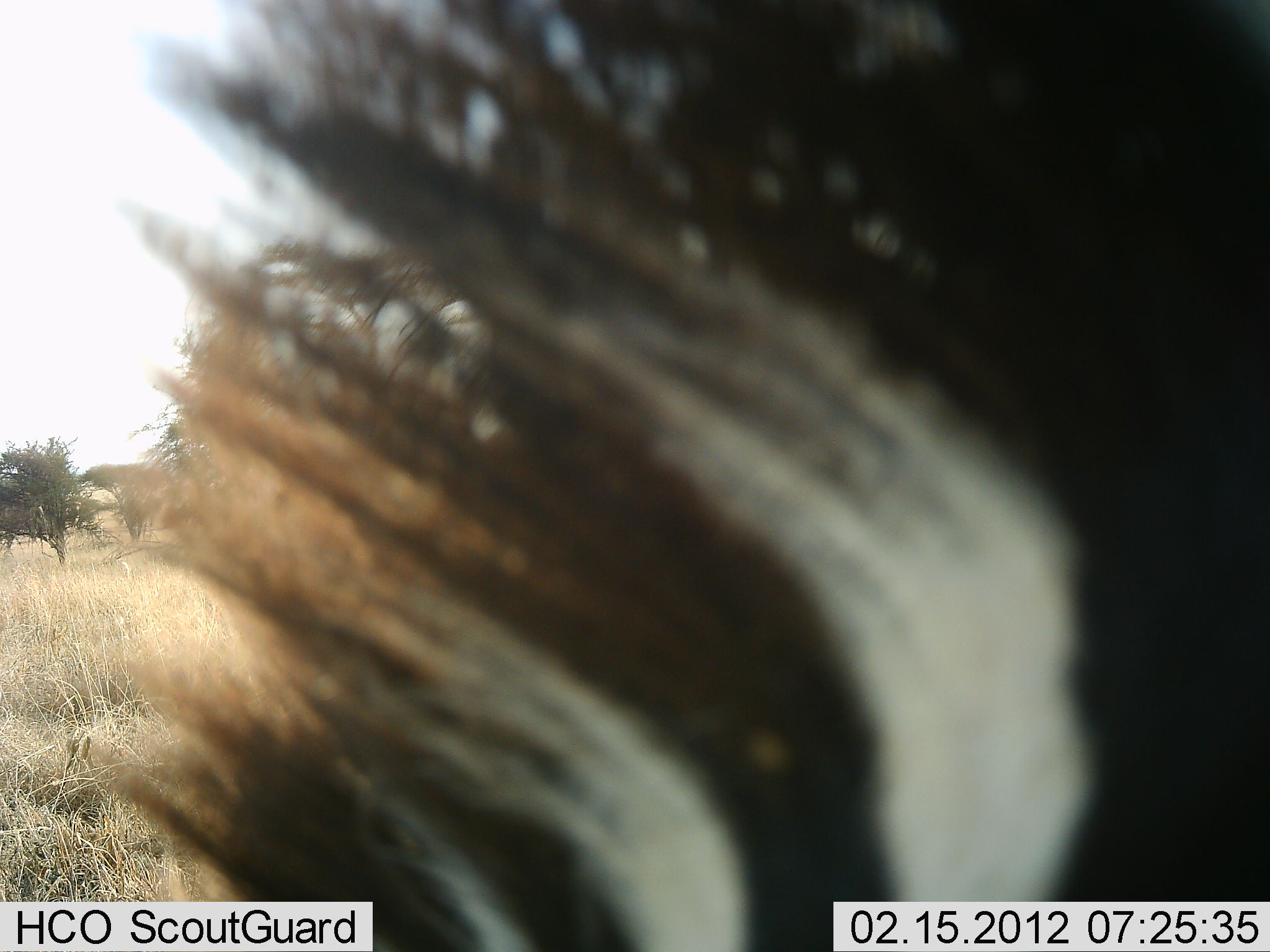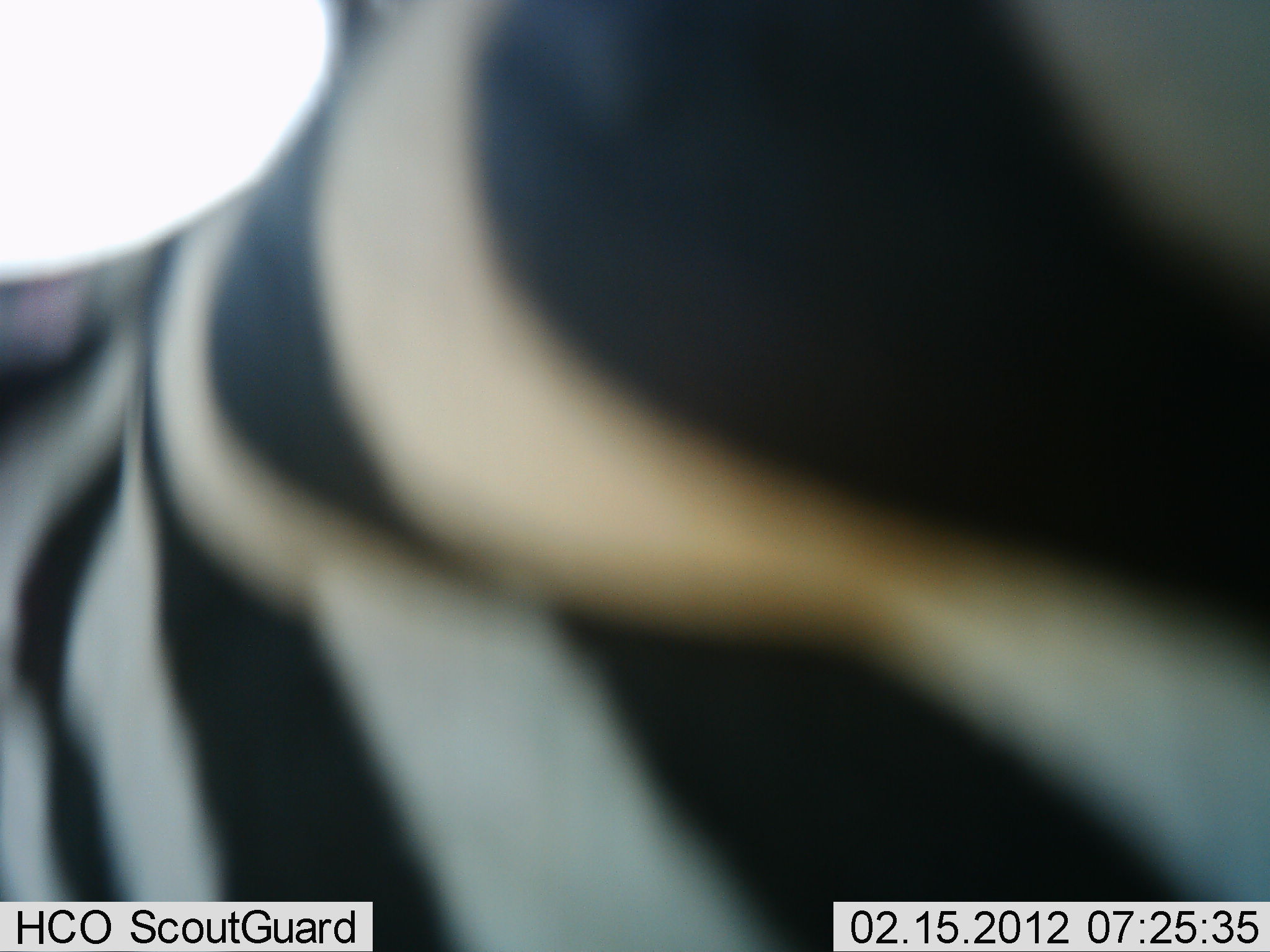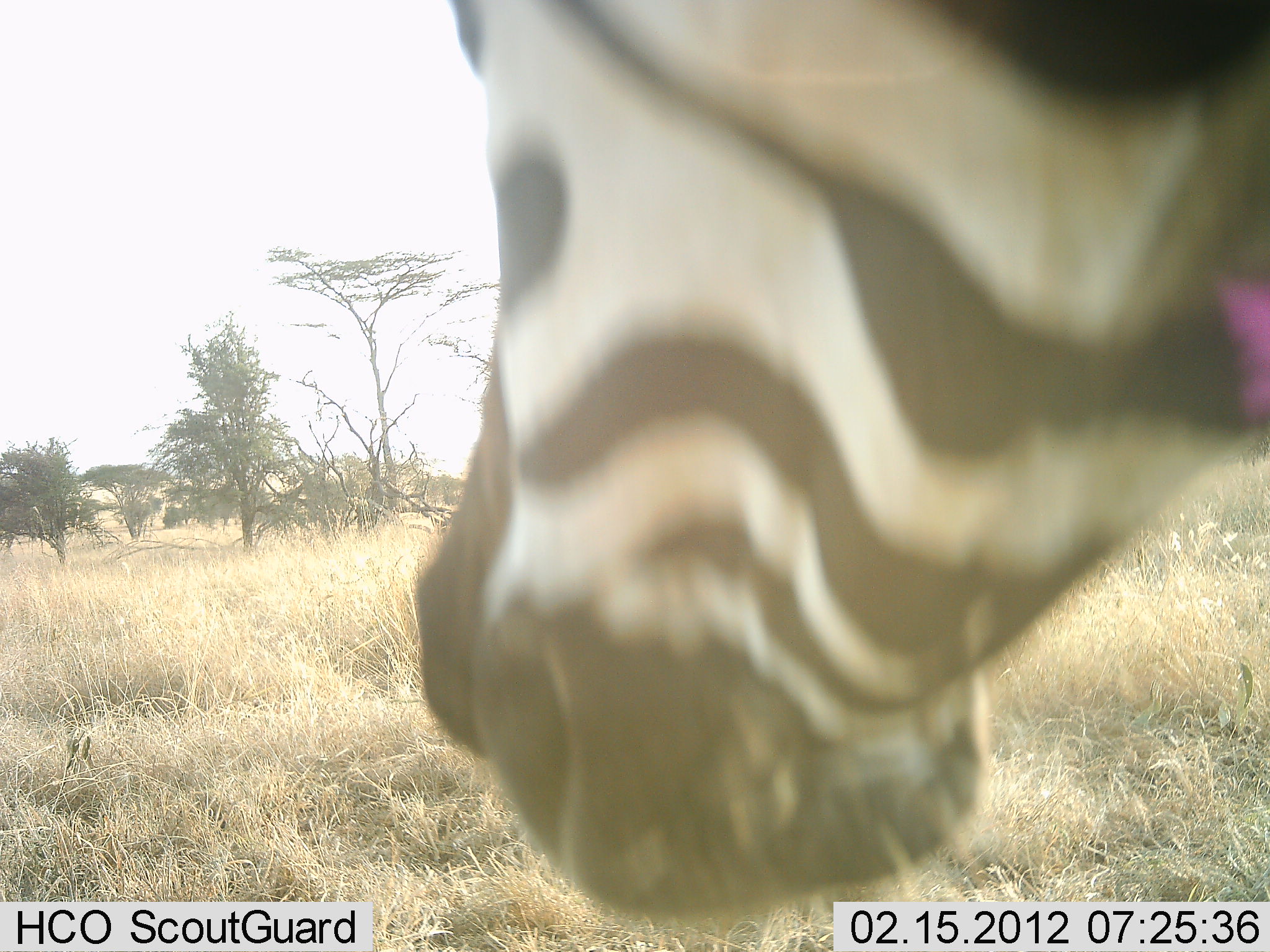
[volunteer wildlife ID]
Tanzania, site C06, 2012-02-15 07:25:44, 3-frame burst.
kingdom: Animalia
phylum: Chordata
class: Mammalia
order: Perissodactyla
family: Equidae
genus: Equus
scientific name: Equus quagga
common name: plains zebra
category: zebra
Zebra (plains zebra) (Equus quagga), count 1. Behavior (volunteer vote fractions): standing 60%, resting 4%, moving 28%, interacting 0%. Young present (vote fraction): 0%. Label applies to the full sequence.